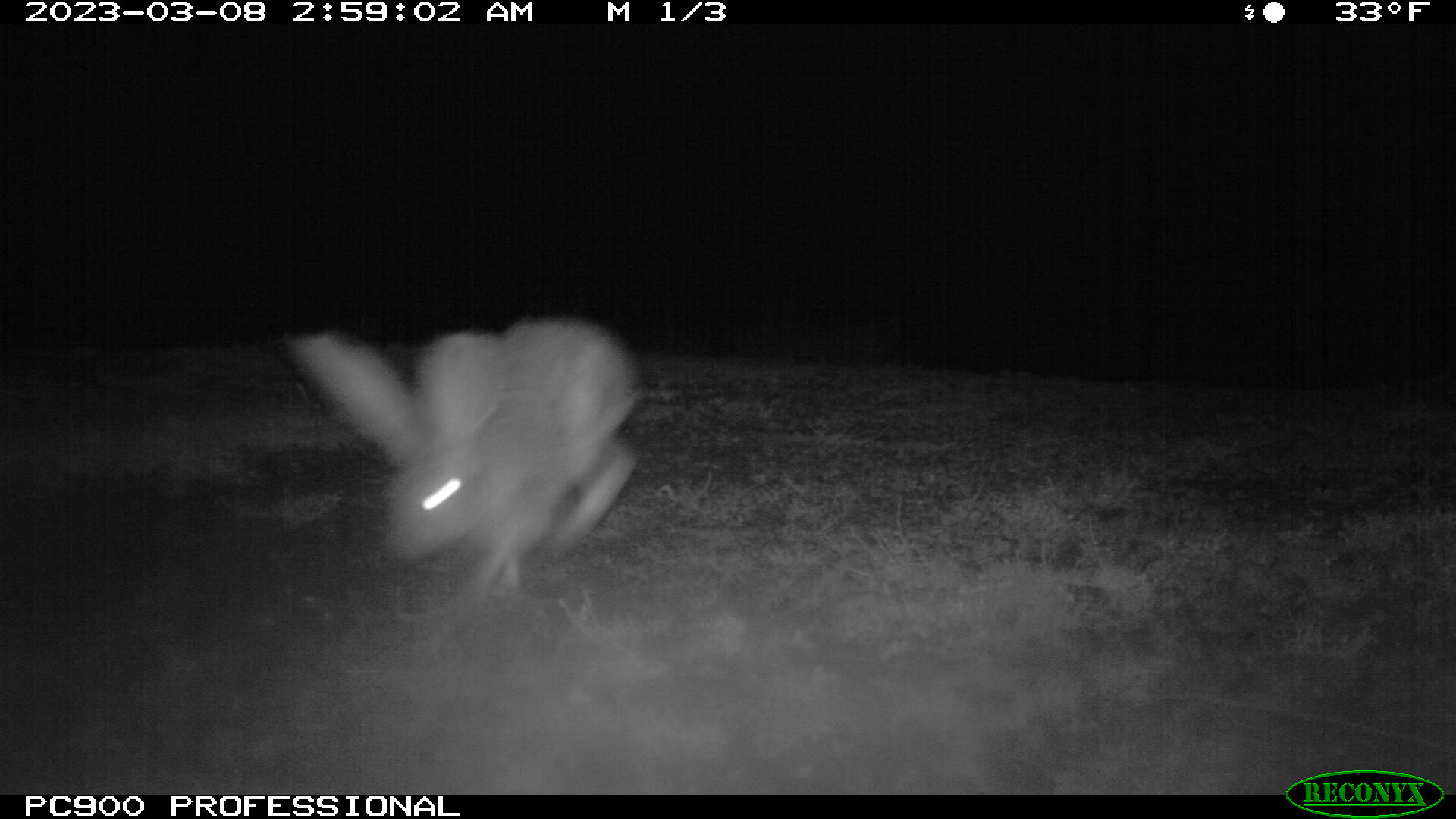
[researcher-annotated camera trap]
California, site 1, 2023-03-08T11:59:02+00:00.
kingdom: Animalia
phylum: Chordata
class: Mammalia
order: Lagomorpha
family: Leporidae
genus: Lepus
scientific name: Lepus californicus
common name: black-tailed jackrabbit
Black-tailed jackrabbit (Lepus californicus).